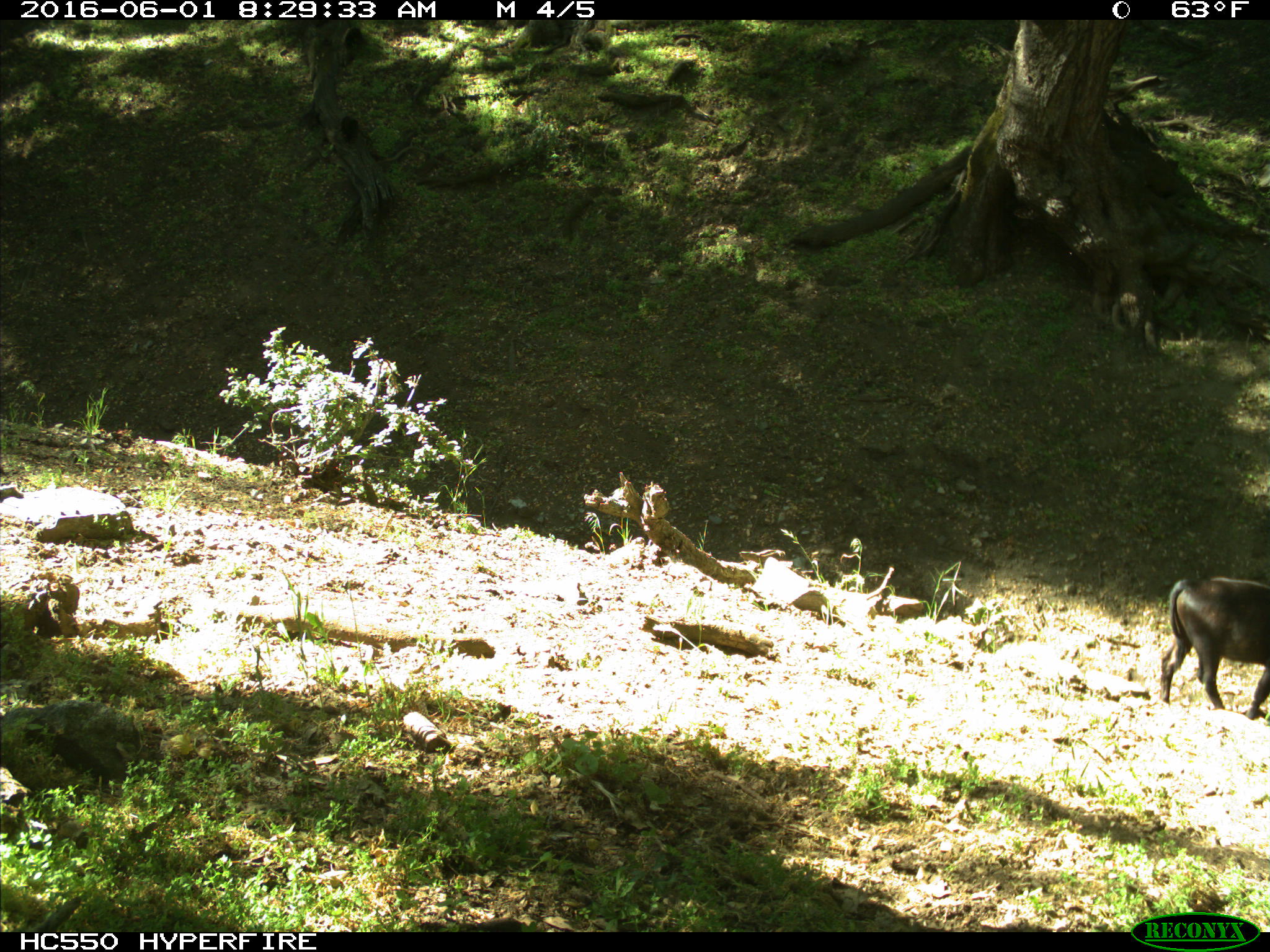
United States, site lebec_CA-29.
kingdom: Animalia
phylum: Chordata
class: Mammalia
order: Artiodactyla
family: Bovidae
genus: Bos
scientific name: Bos taurus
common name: domestic cow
Bos taurus (domestic cow).